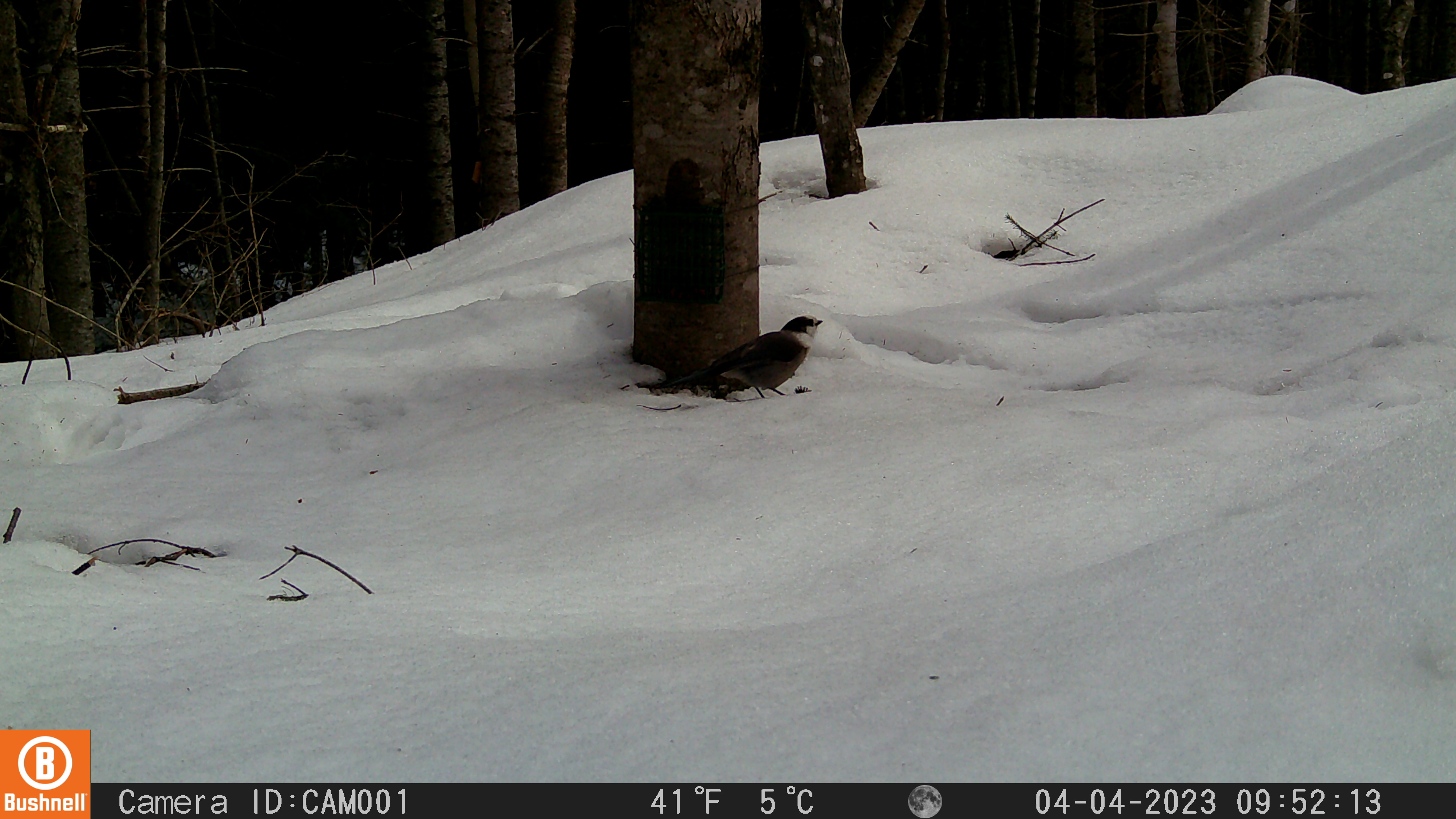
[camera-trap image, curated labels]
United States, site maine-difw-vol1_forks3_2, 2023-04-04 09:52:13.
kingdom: Animalia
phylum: Chordata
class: Aves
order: Passeriformes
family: Corvidae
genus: Perisoreus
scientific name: Perisoreus canadensis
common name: canada jay